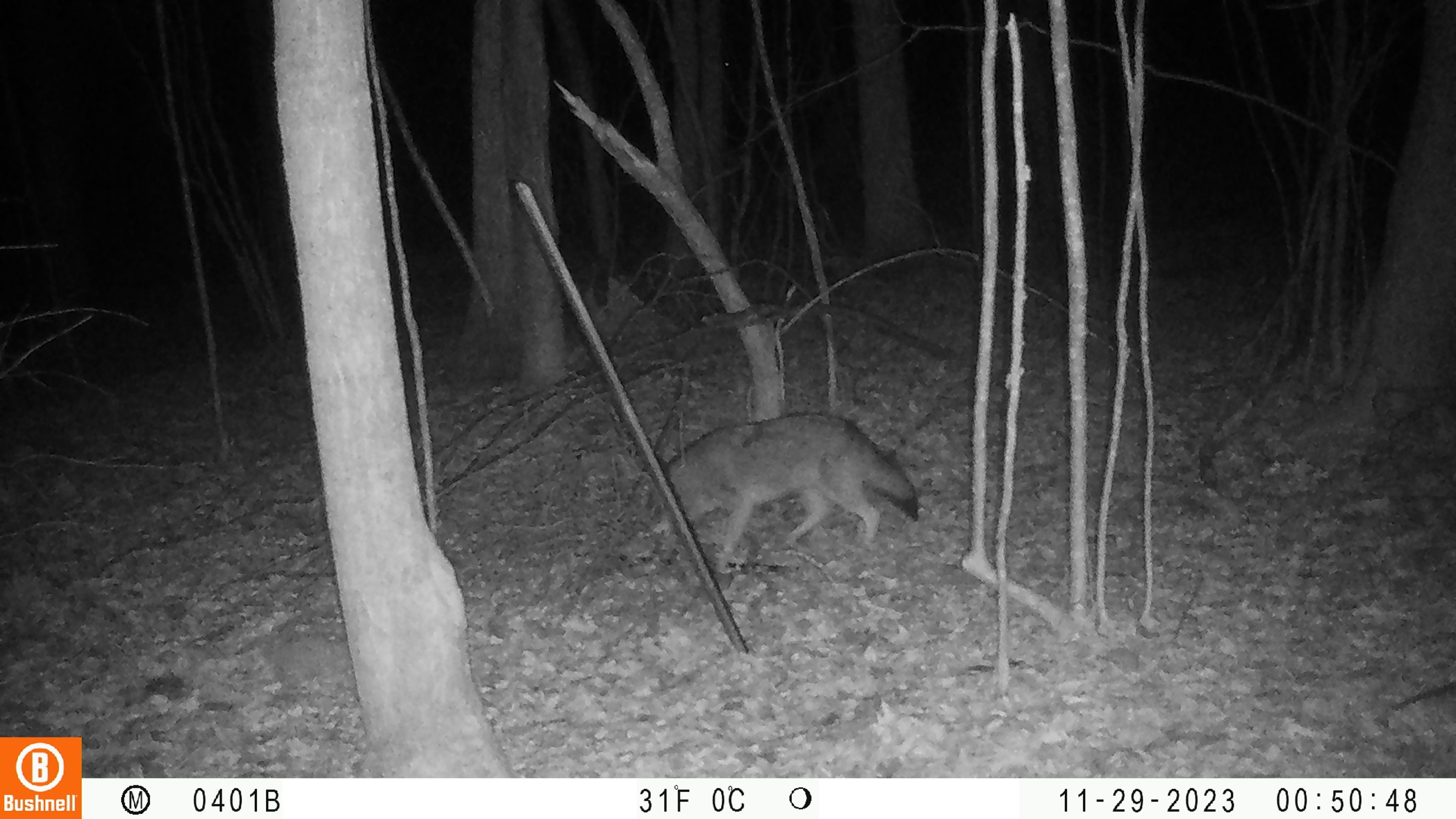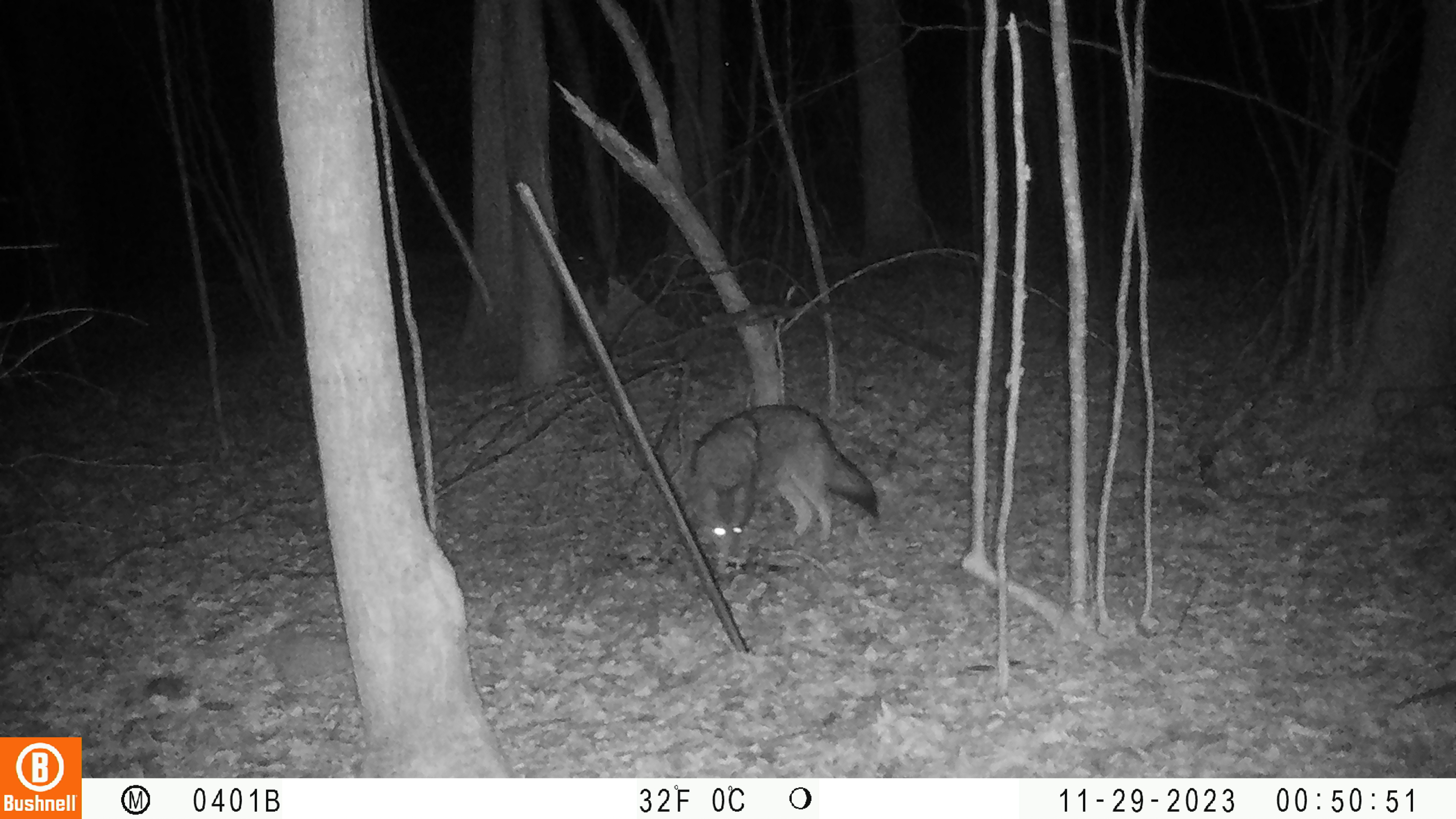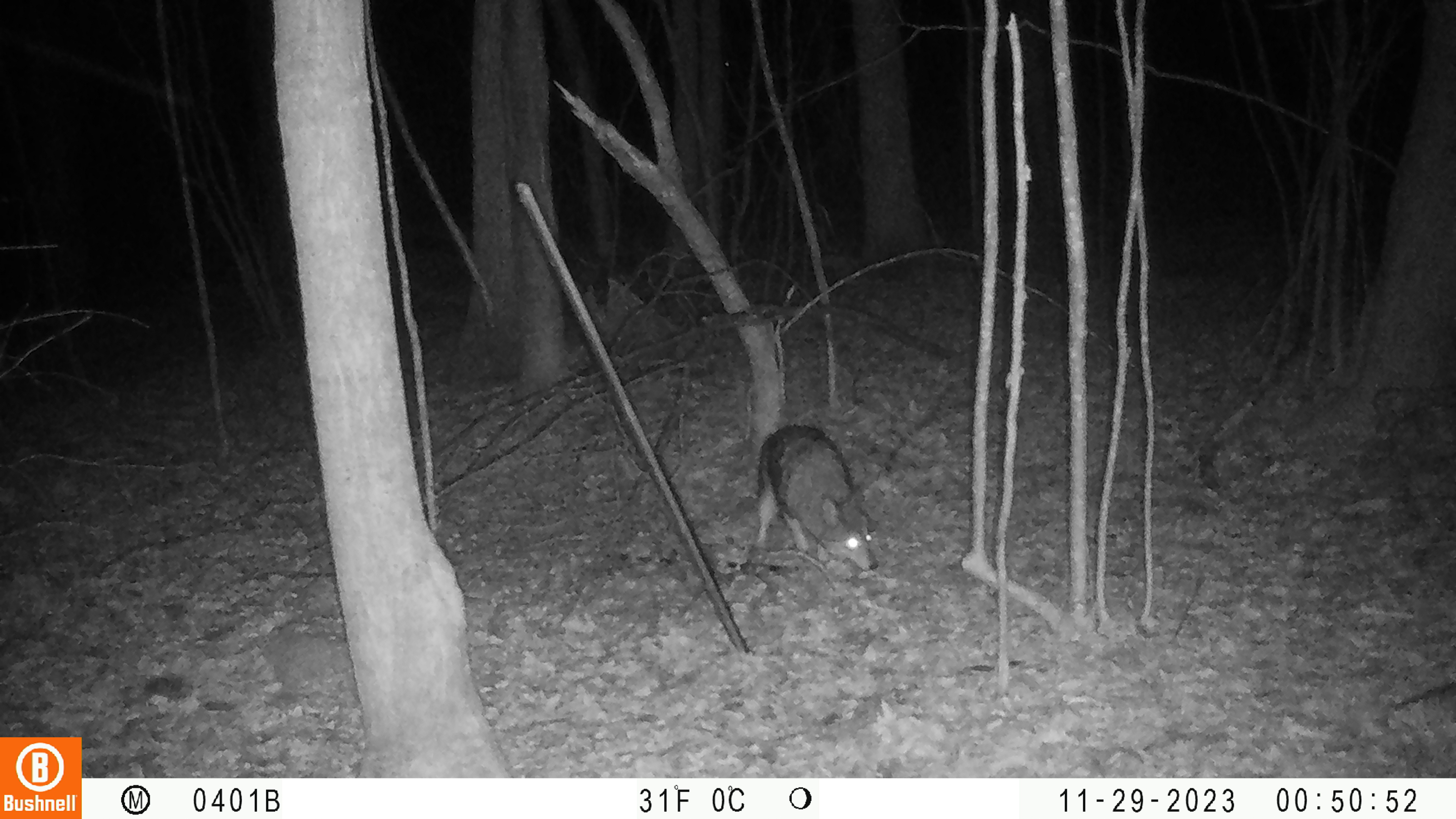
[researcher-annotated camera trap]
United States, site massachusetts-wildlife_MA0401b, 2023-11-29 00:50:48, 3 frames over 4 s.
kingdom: Animalia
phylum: Chordata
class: Mammalia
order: Carnivora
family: Canidae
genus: Canis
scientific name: Canis latrans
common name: coyote